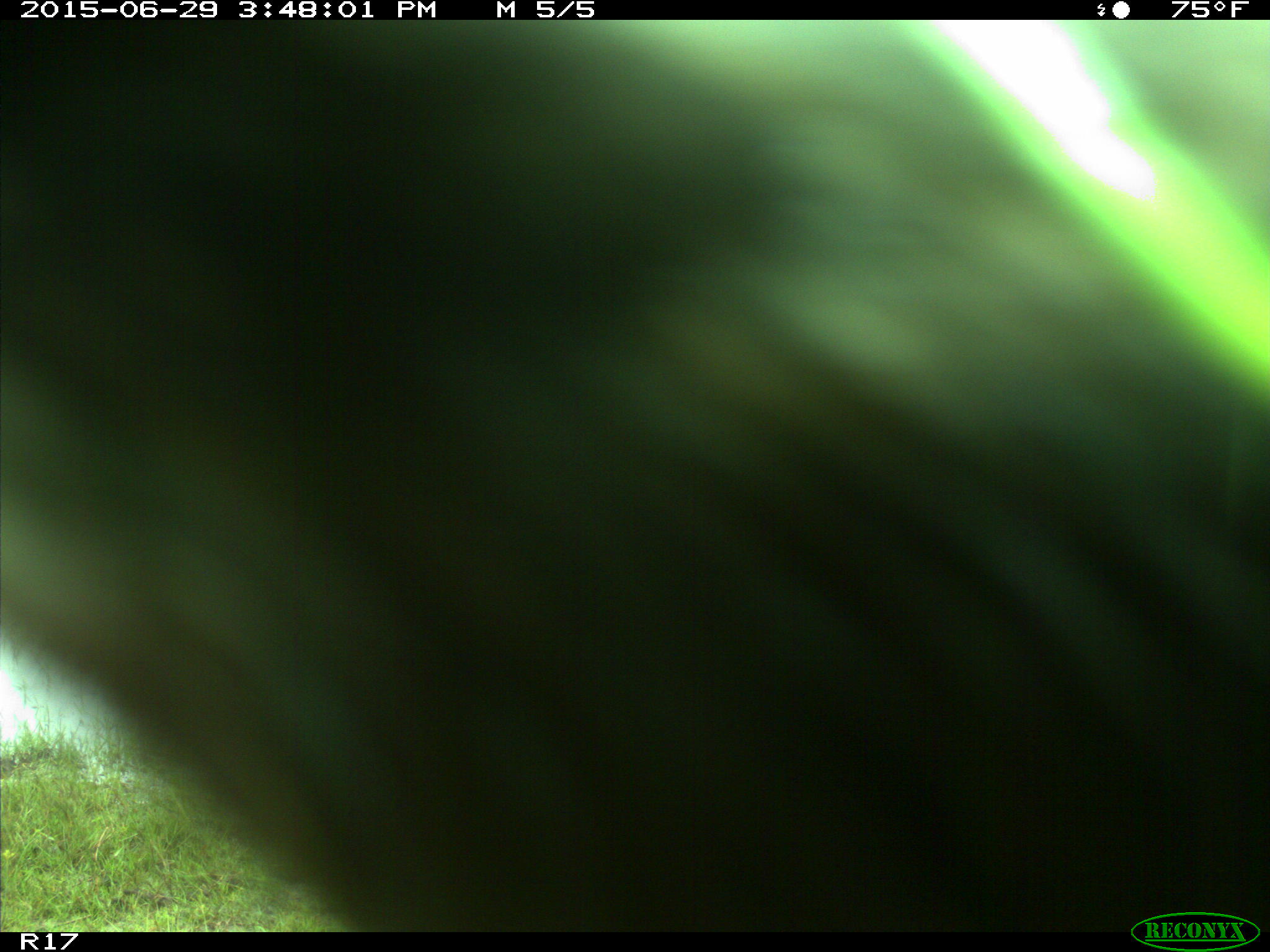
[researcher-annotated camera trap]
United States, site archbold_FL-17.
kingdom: Animalia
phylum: Chordata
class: Mammalia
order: Artiodactyla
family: Bovidae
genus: Bos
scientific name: Bos taurus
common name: domestic cow